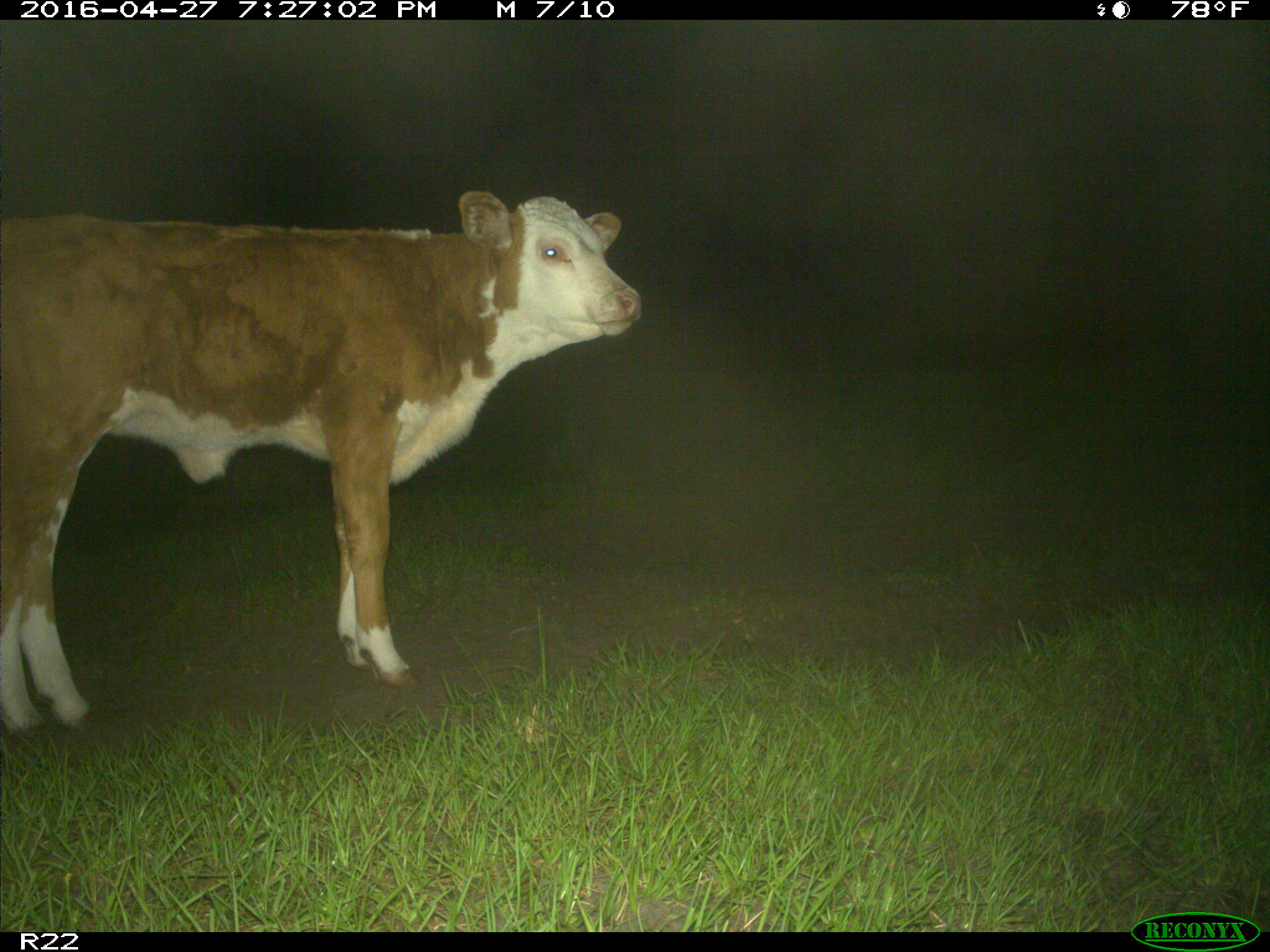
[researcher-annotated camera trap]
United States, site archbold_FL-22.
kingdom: Animalia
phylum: Chordata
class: Mammalia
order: Artiodactyla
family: Bovidae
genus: Bos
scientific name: Bos taurus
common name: domestic cow